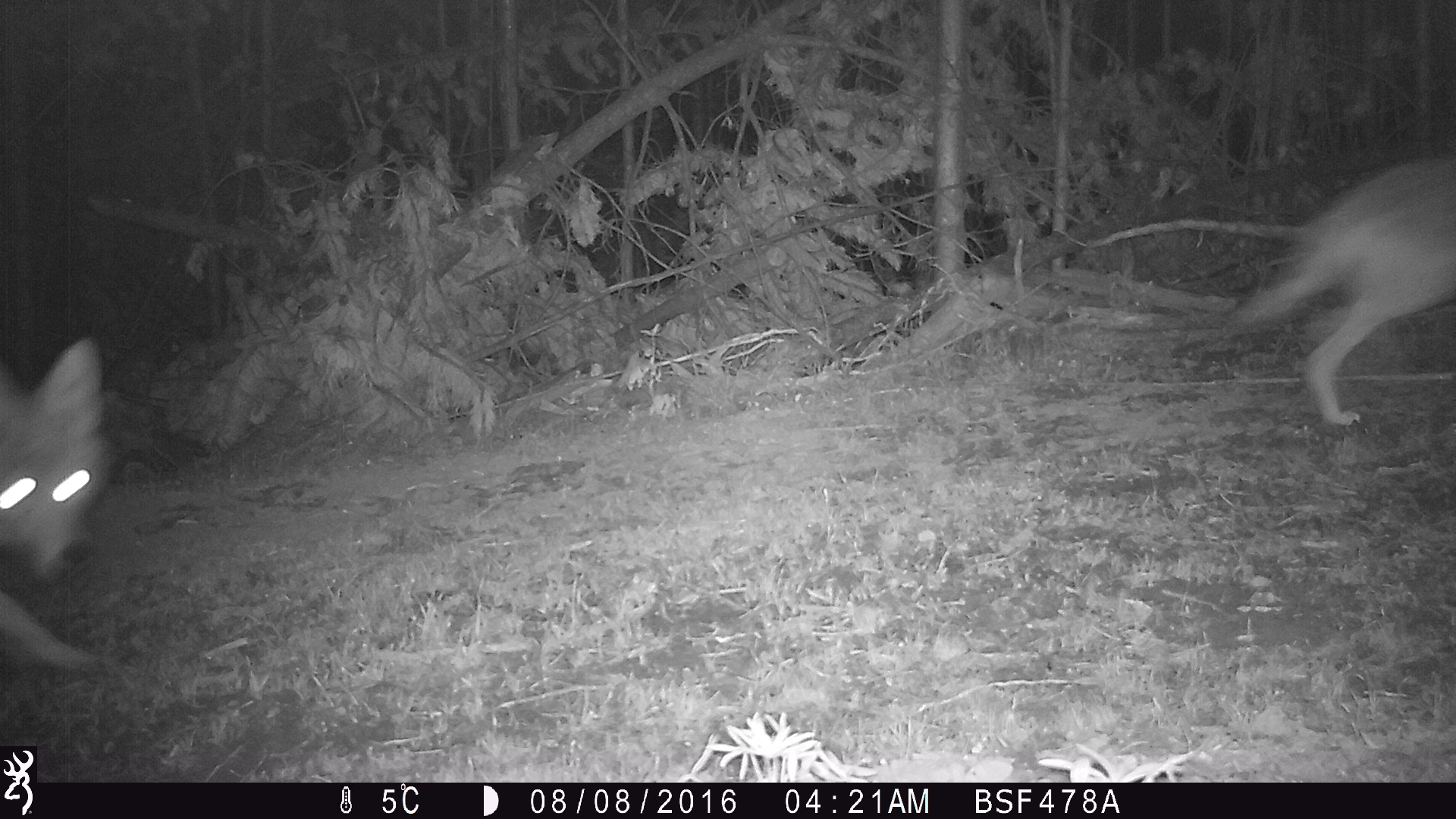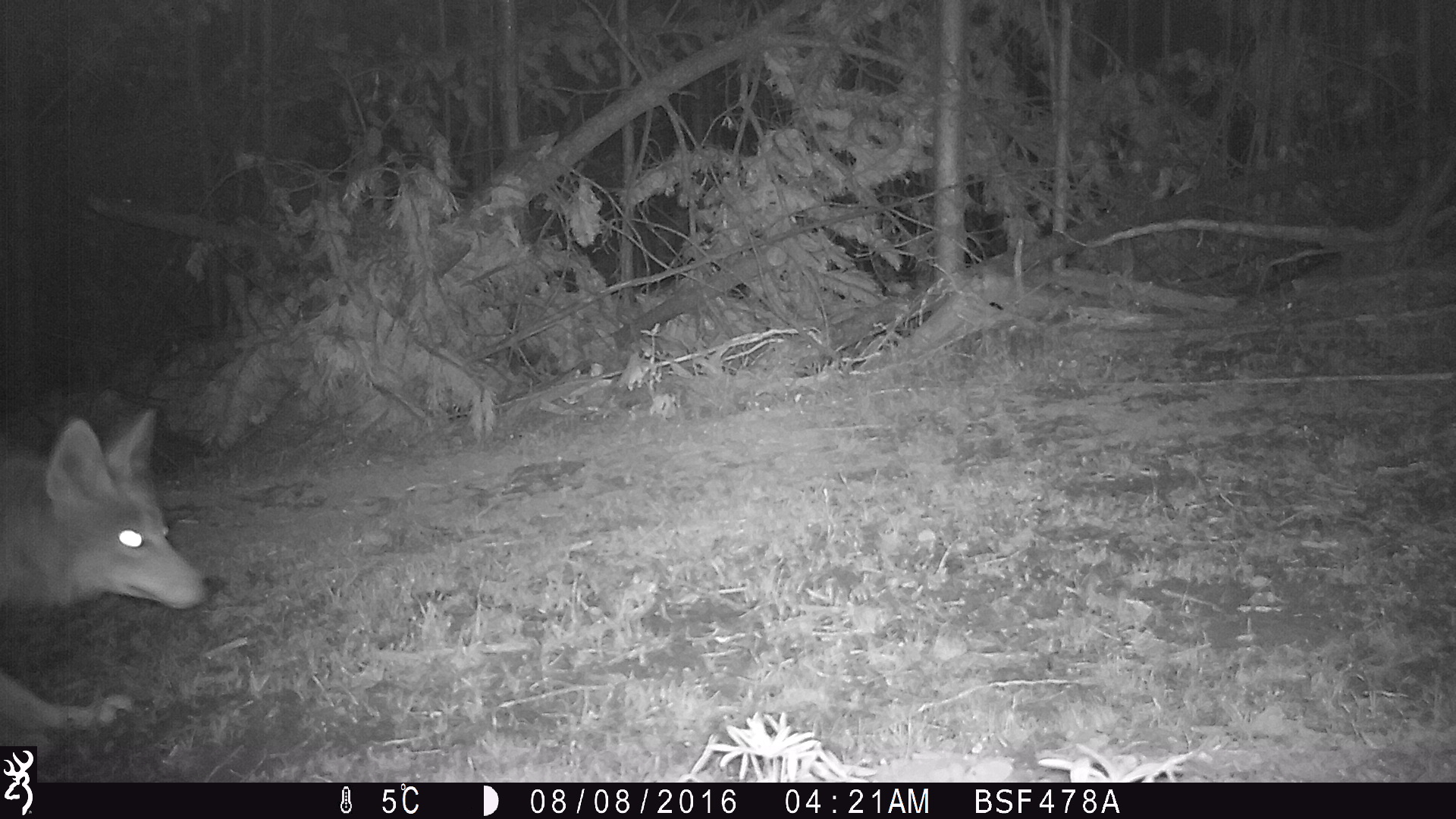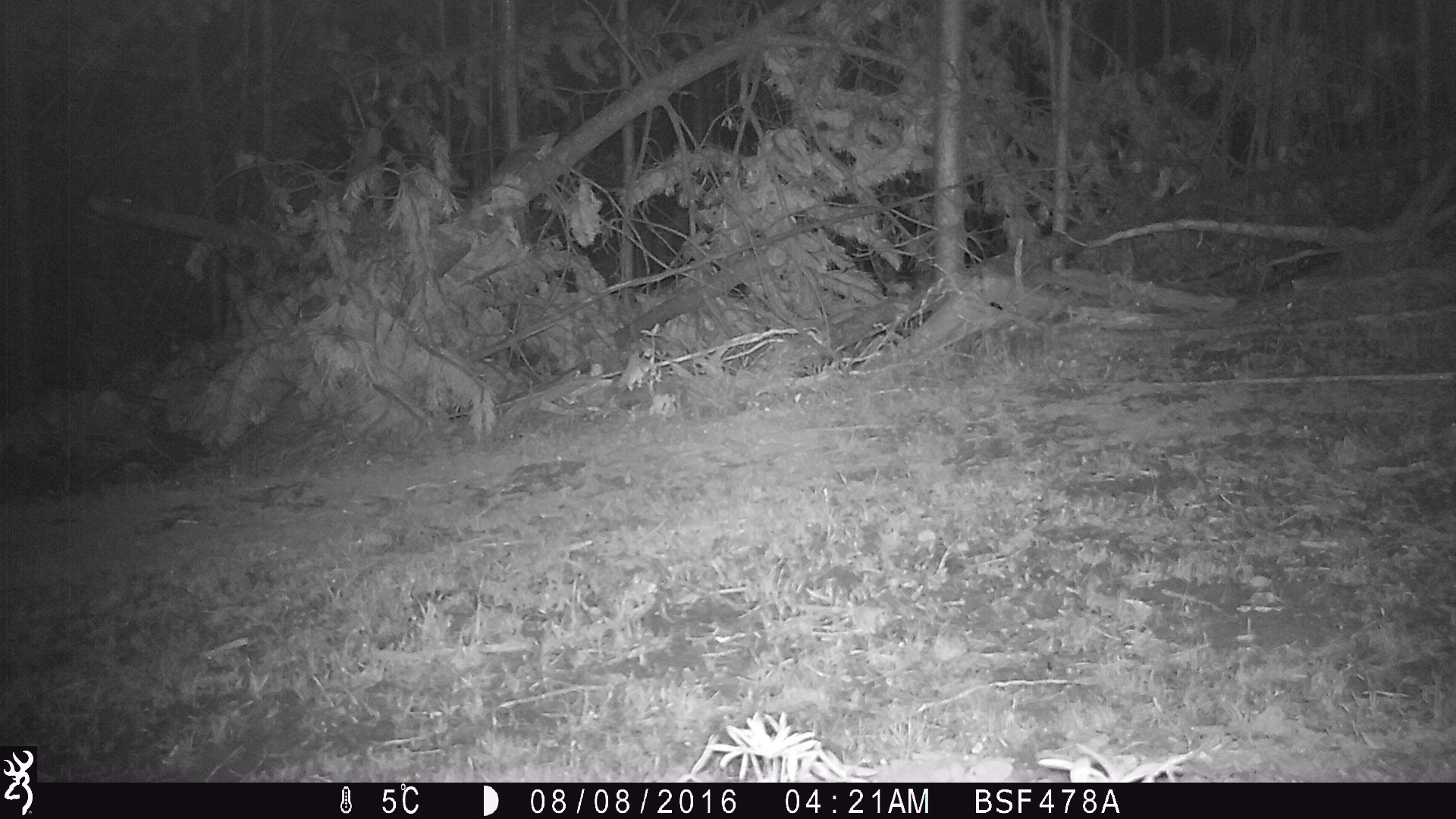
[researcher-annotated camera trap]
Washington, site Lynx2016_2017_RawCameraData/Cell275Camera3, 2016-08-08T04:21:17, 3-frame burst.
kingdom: Animalia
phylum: Chordata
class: Mammalia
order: Carnivora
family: Canidae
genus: Canis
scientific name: Canis latrans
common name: coyote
Canis latrans (coyote). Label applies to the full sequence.